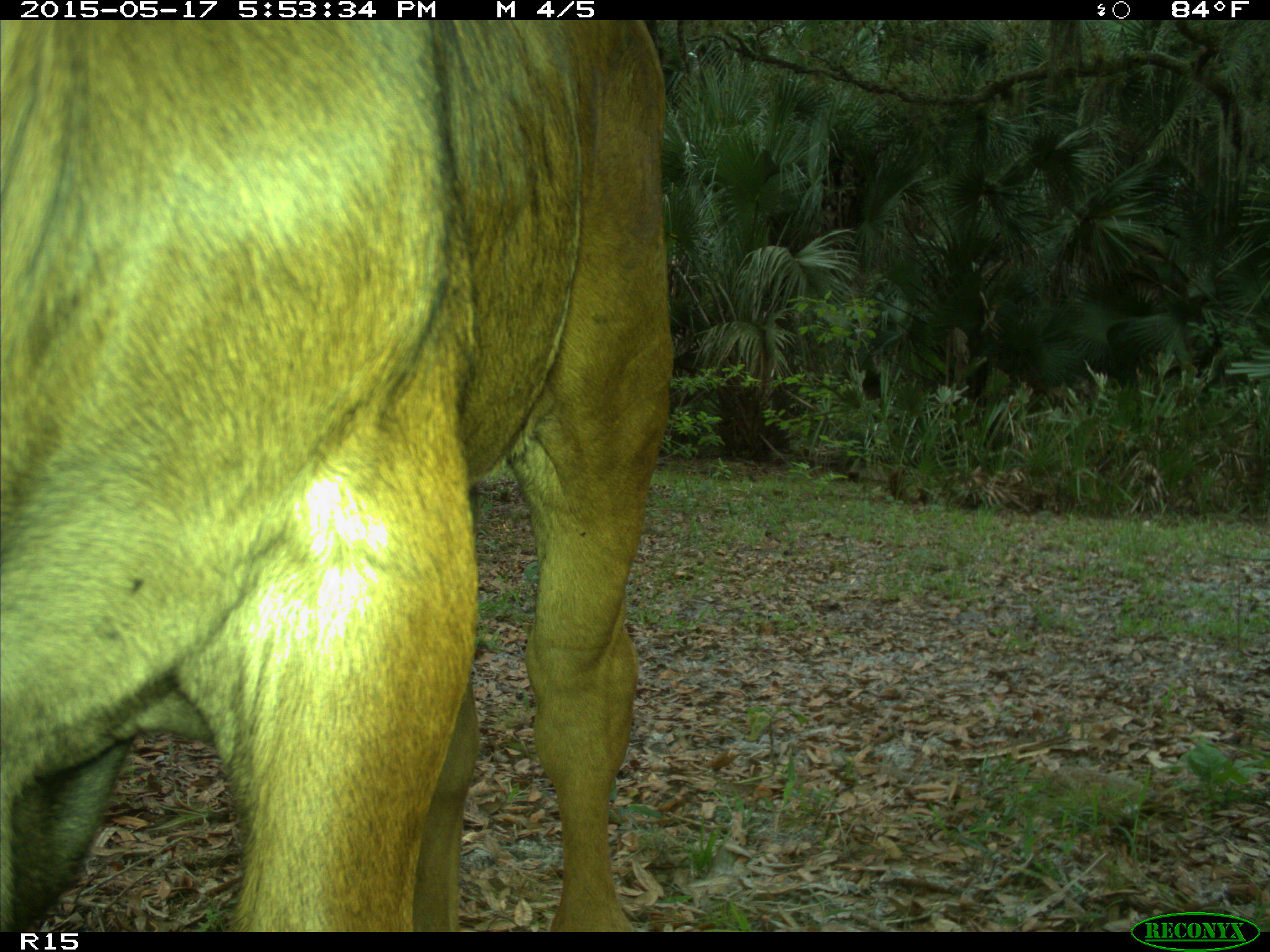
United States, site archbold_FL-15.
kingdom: Animalia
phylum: Chordata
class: Mammalia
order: Artiodactyla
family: Bovidae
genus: Bos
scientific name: Bos taurus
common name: domestic cow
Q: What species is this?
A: Bos taurus (domestic cow).